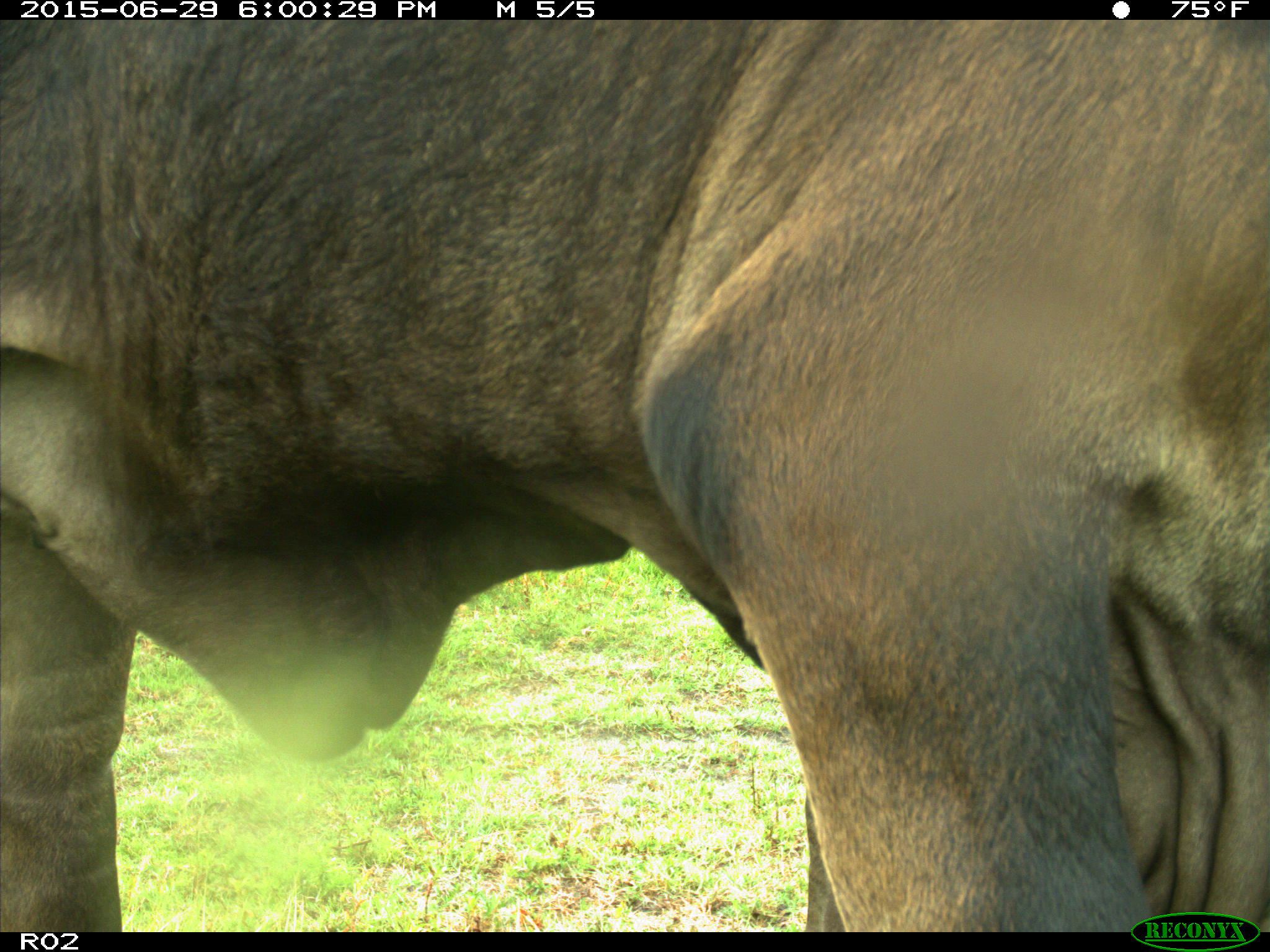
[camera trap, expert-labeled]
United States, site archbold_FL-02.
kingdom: Animalia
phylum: Chordata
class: Mammalia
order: Artiodactyla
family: Bovidae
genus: Bos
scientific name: Bos taurus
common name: domestic cow